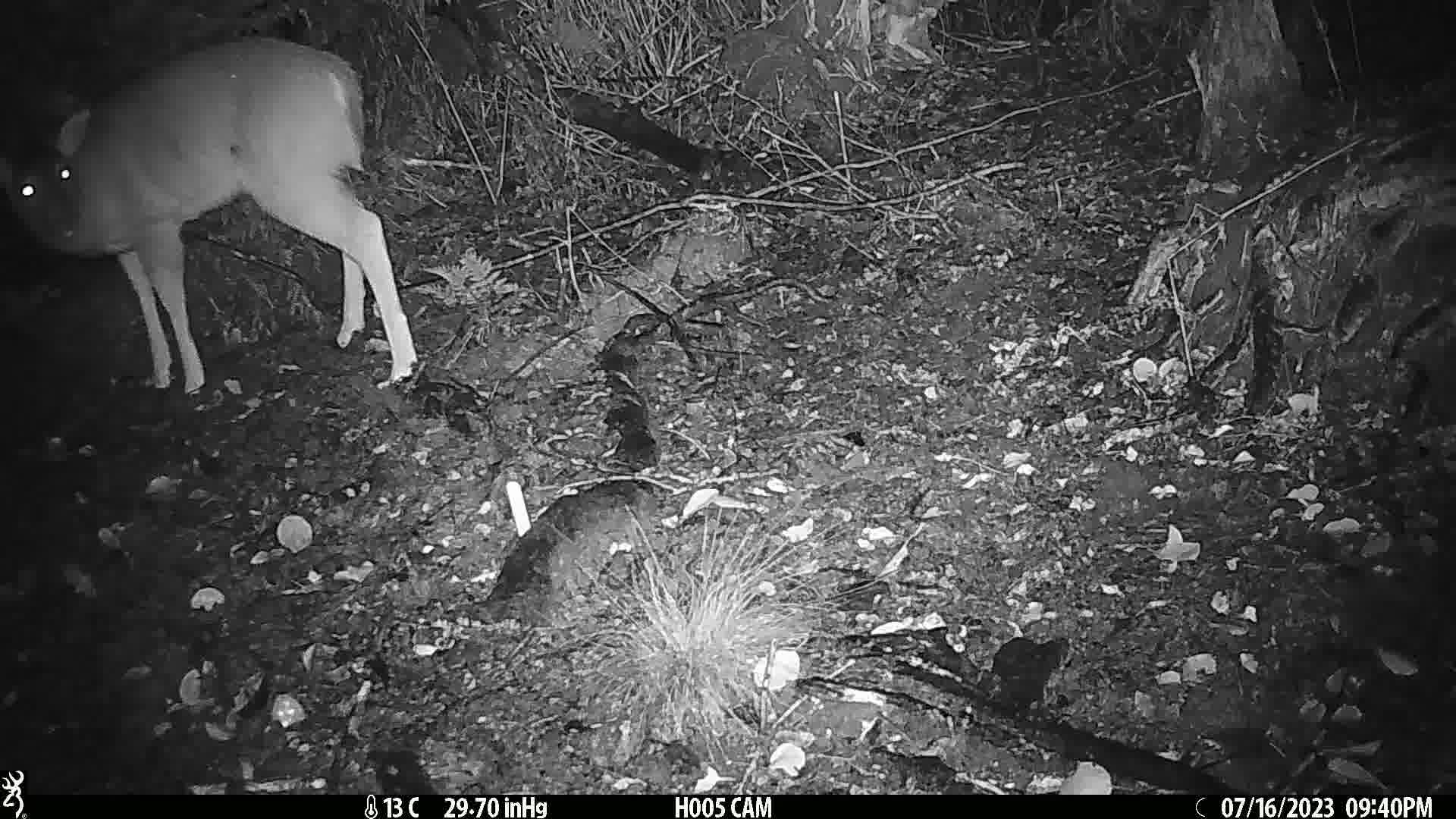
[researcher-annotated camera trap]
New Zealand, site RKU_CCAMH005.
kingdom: Animalia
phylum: Chordata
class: Mammalia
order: Artiodactyla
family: Cervidae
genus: Odocoileus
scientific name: Odocoileus virginianus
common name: white-tailed deer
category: white tailed deer